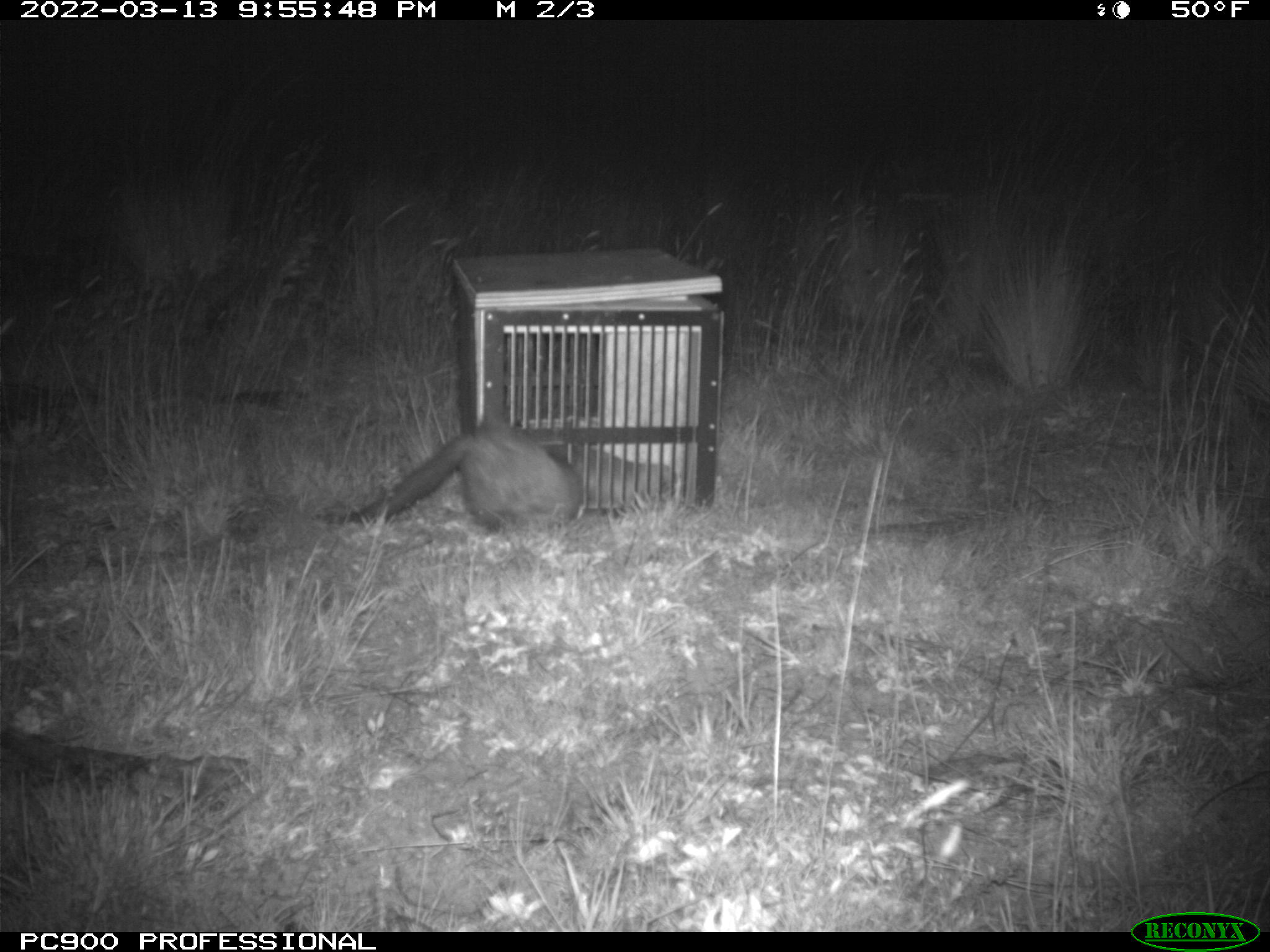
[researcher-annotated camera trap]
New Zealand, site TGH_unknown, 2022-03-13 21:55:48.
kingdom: Animalia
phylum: Chordata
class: Mammalia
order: Carnivora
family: Mustelidae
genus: Mustela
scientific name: Mustela furo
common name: ferret